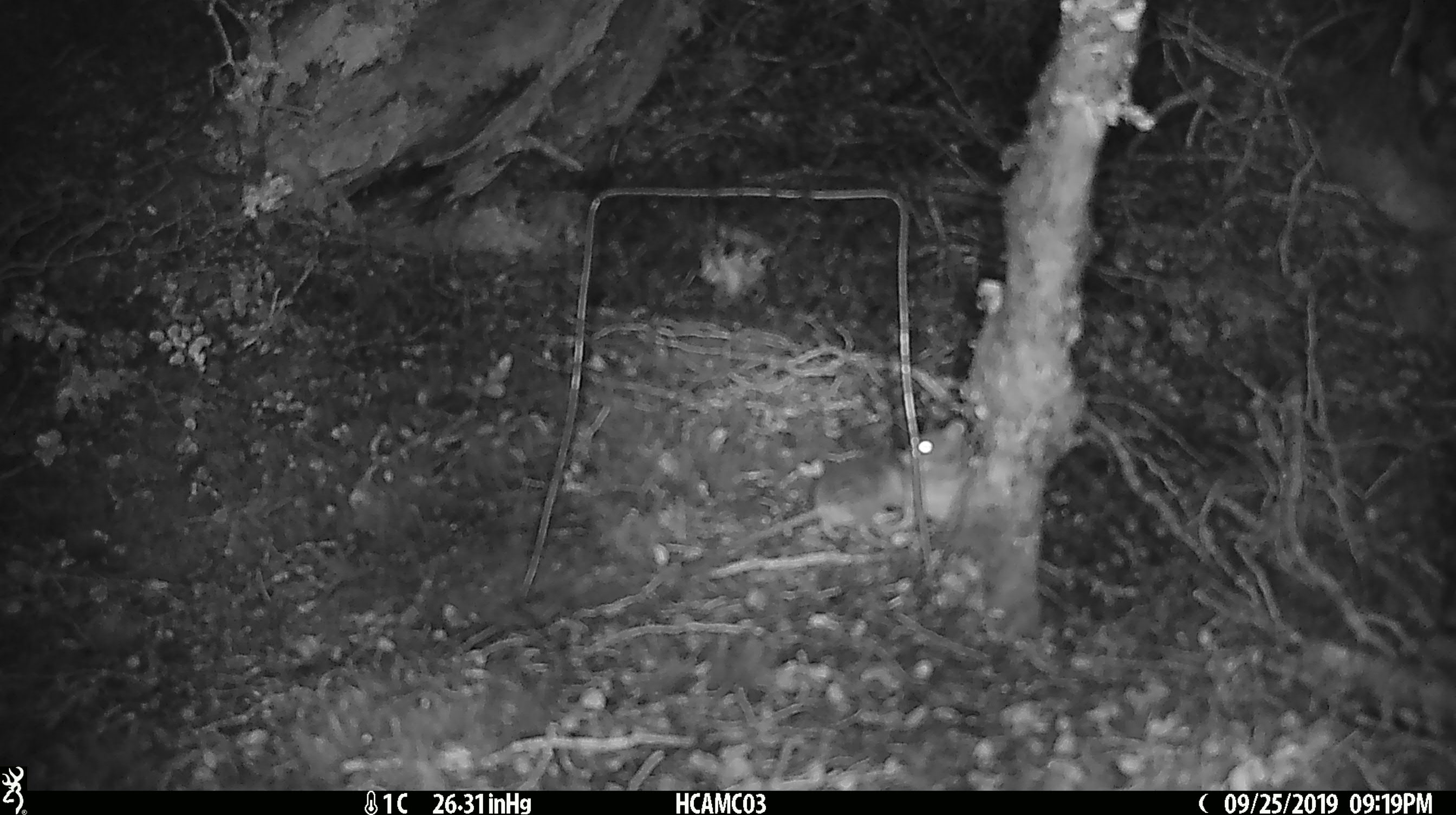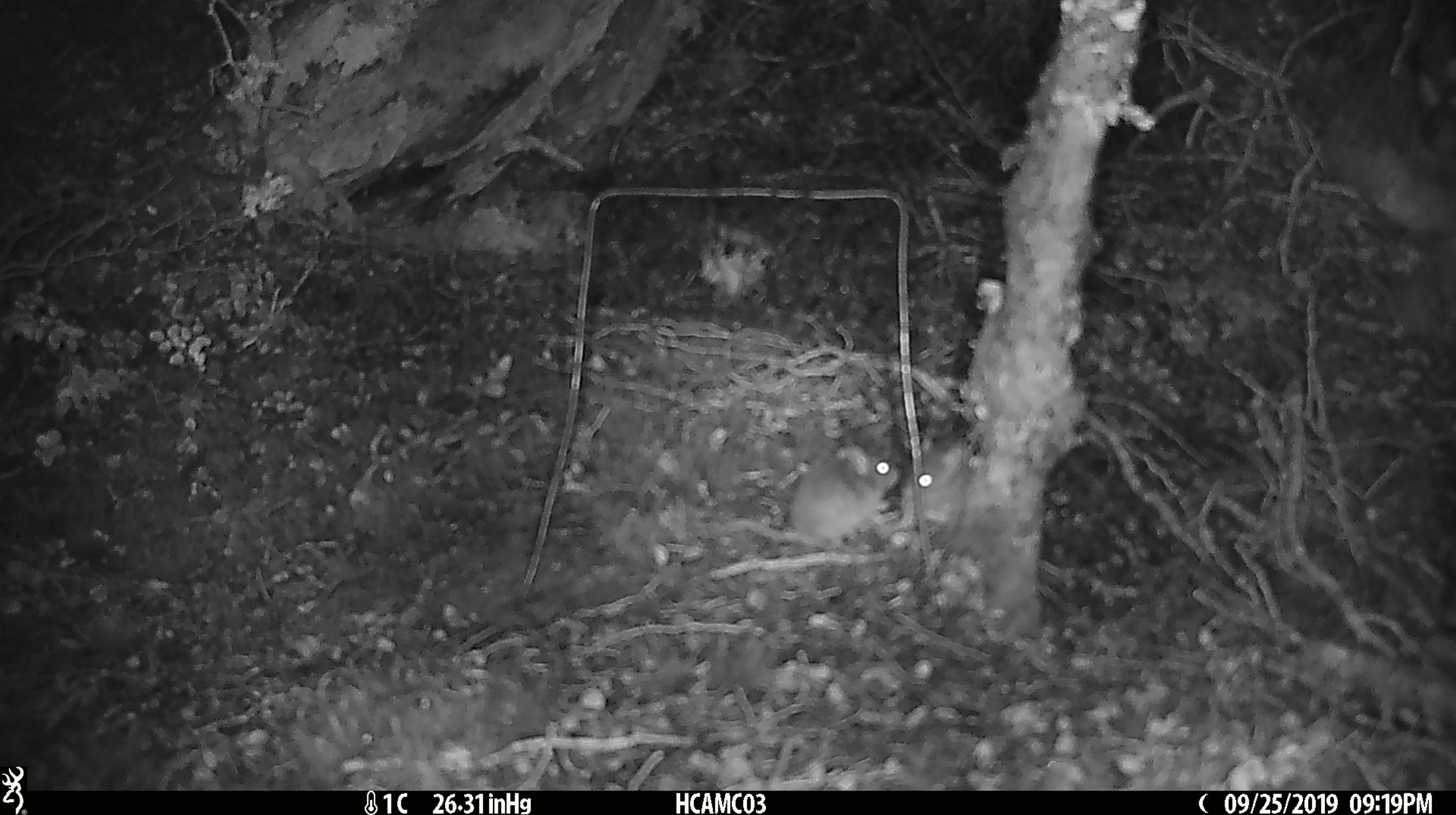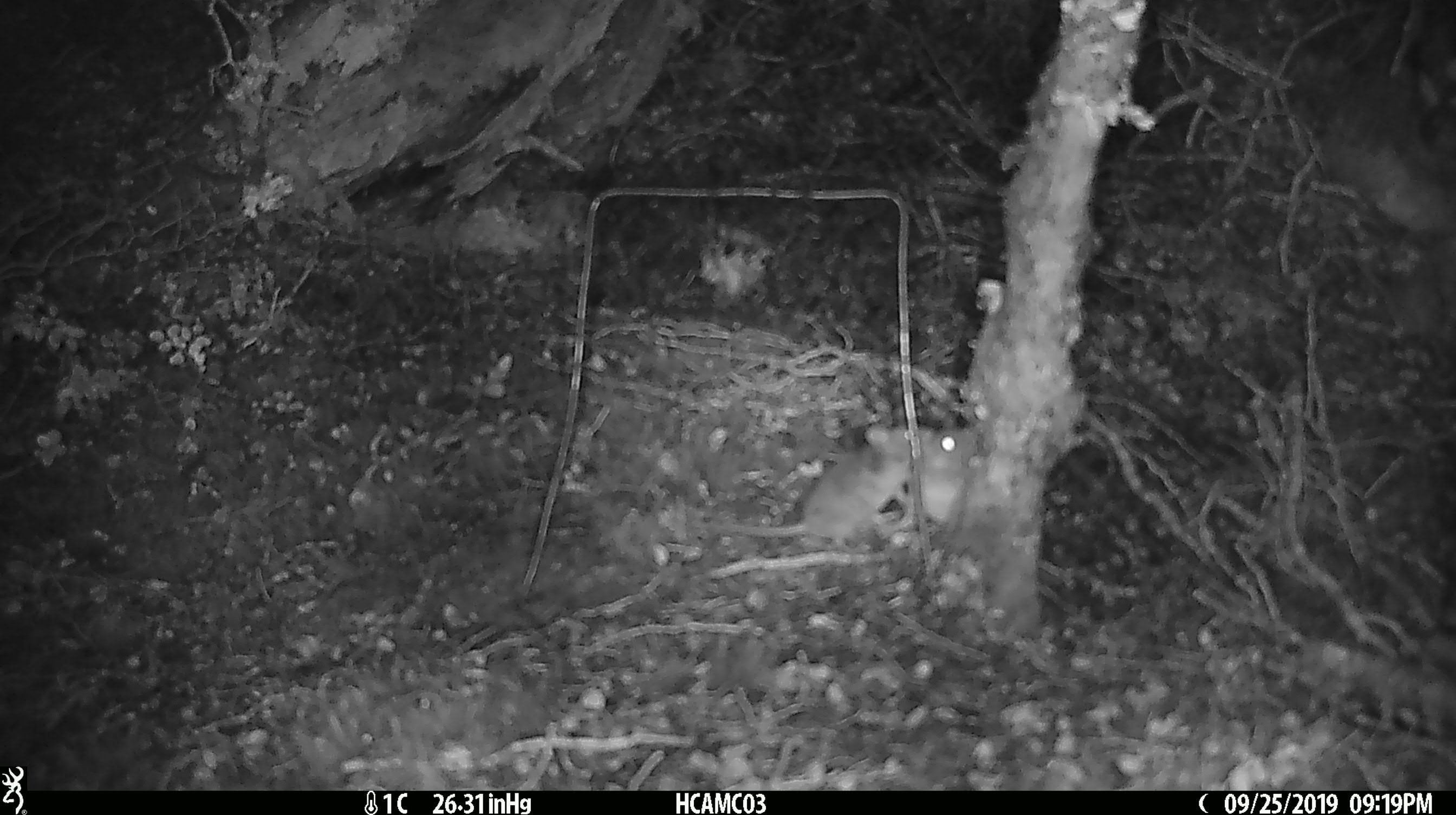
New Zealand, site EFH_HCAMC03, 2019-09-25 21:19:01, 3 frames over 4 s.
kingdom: Animalia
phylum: Chordata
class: Mammalia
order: Rodentia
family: Muridae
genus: Mus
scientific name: Mus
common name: mouse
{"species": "mouse (Mus)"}